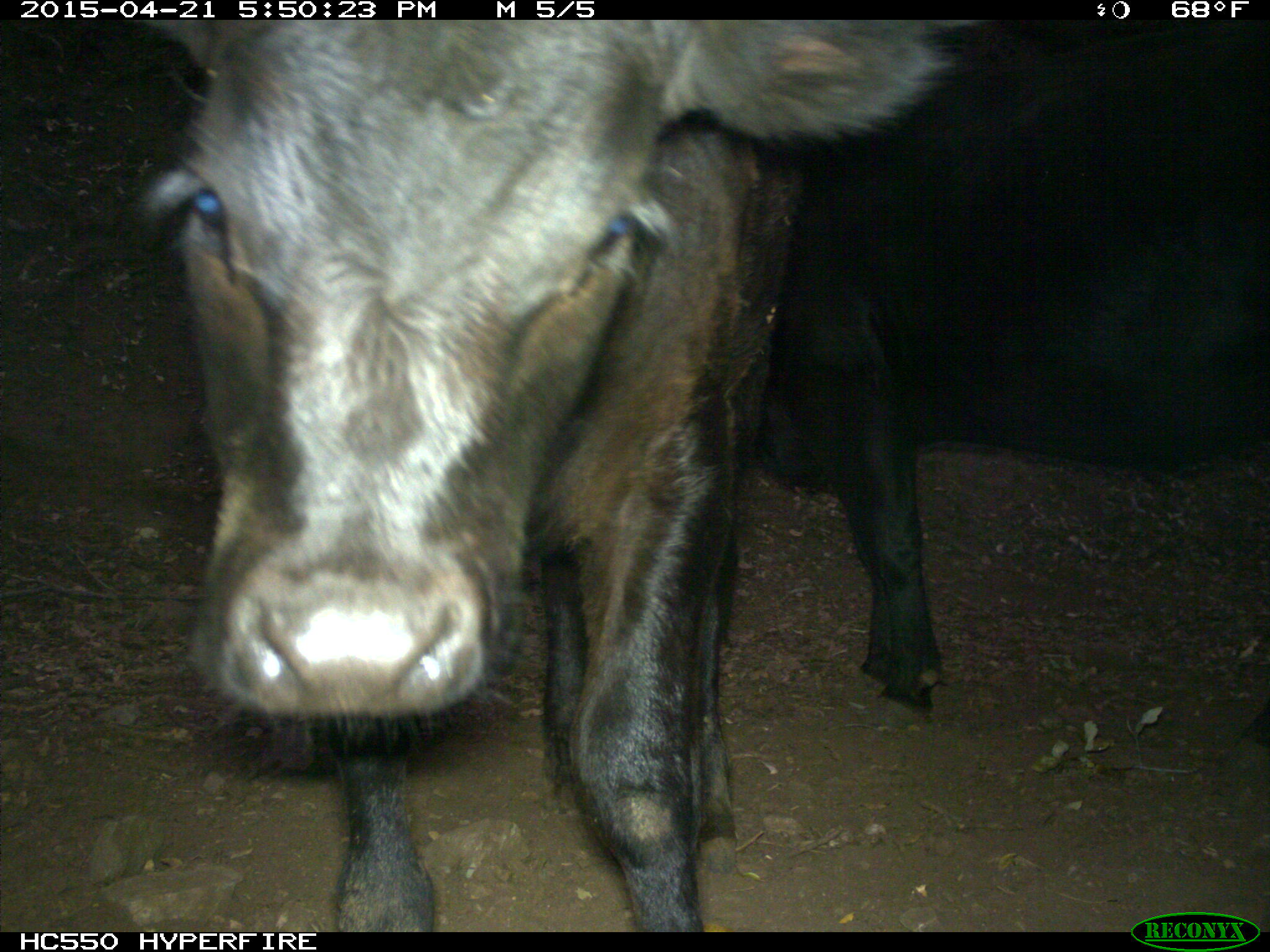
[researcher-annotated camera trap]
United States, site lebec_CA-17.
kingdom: Animalia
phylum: Chordata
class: Mammalia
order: Artiodactyla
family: Bovidae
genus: Bos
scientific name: Bos taurus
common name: domestic cow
Bos taurus (domestic cow).